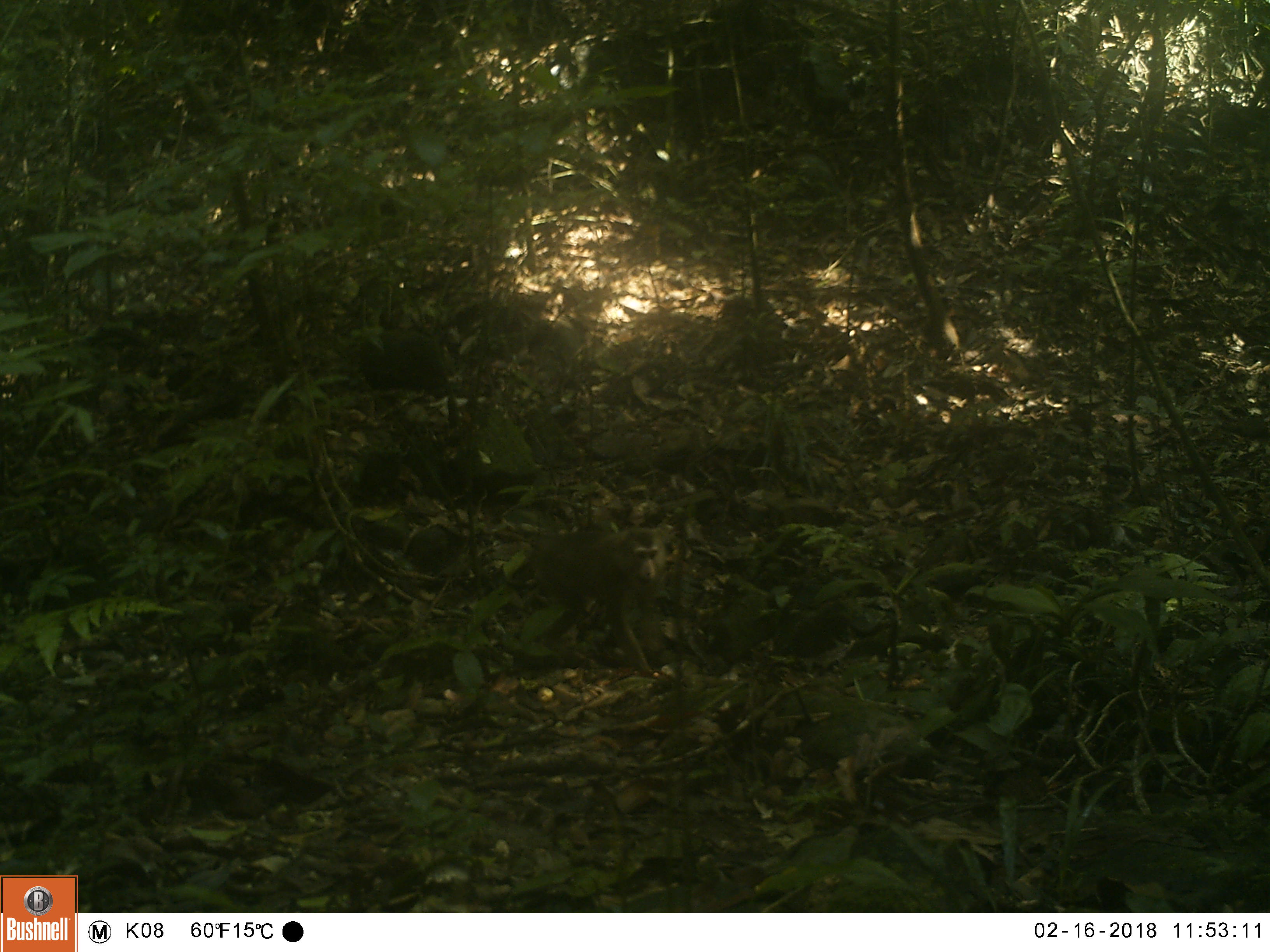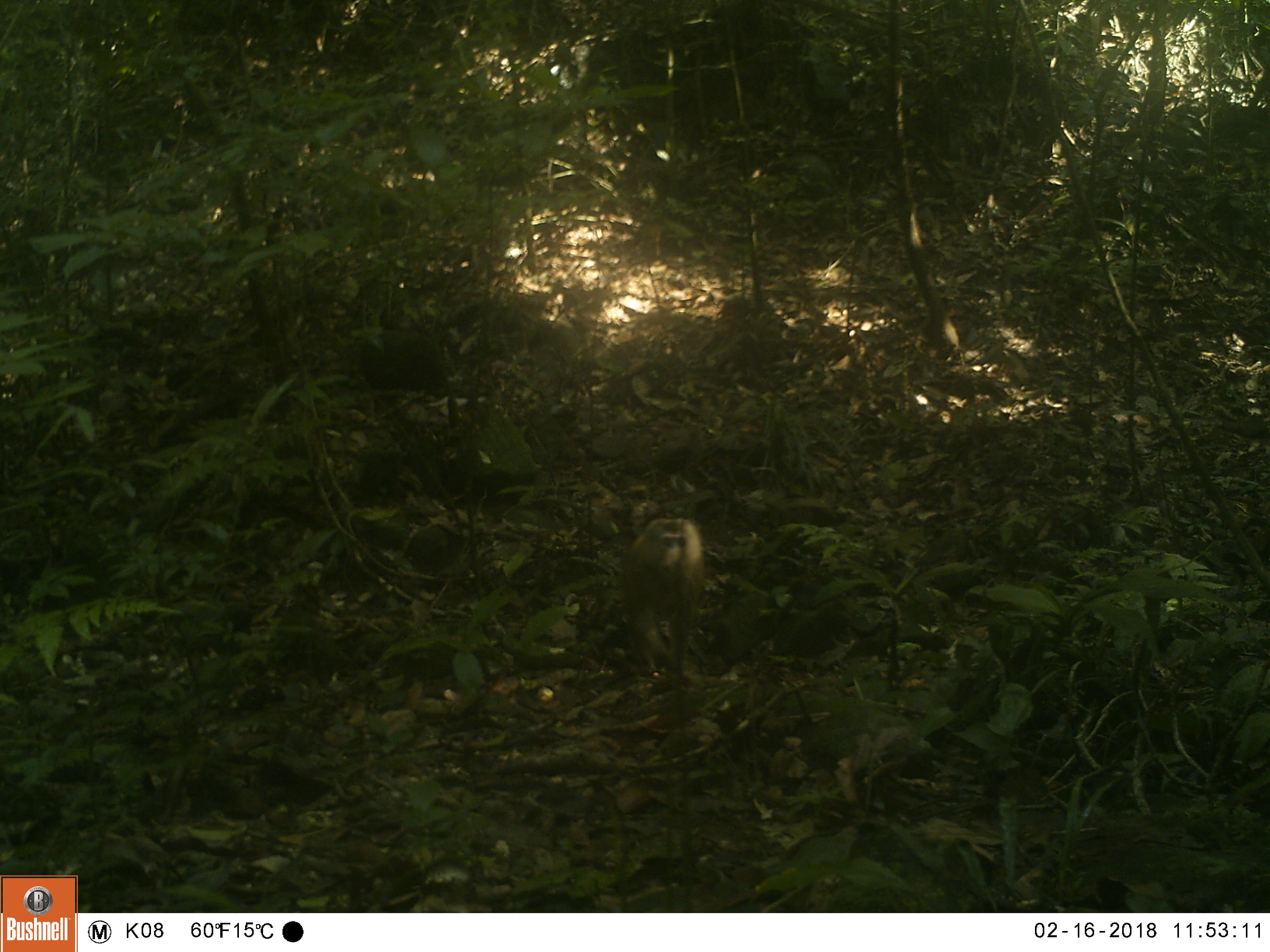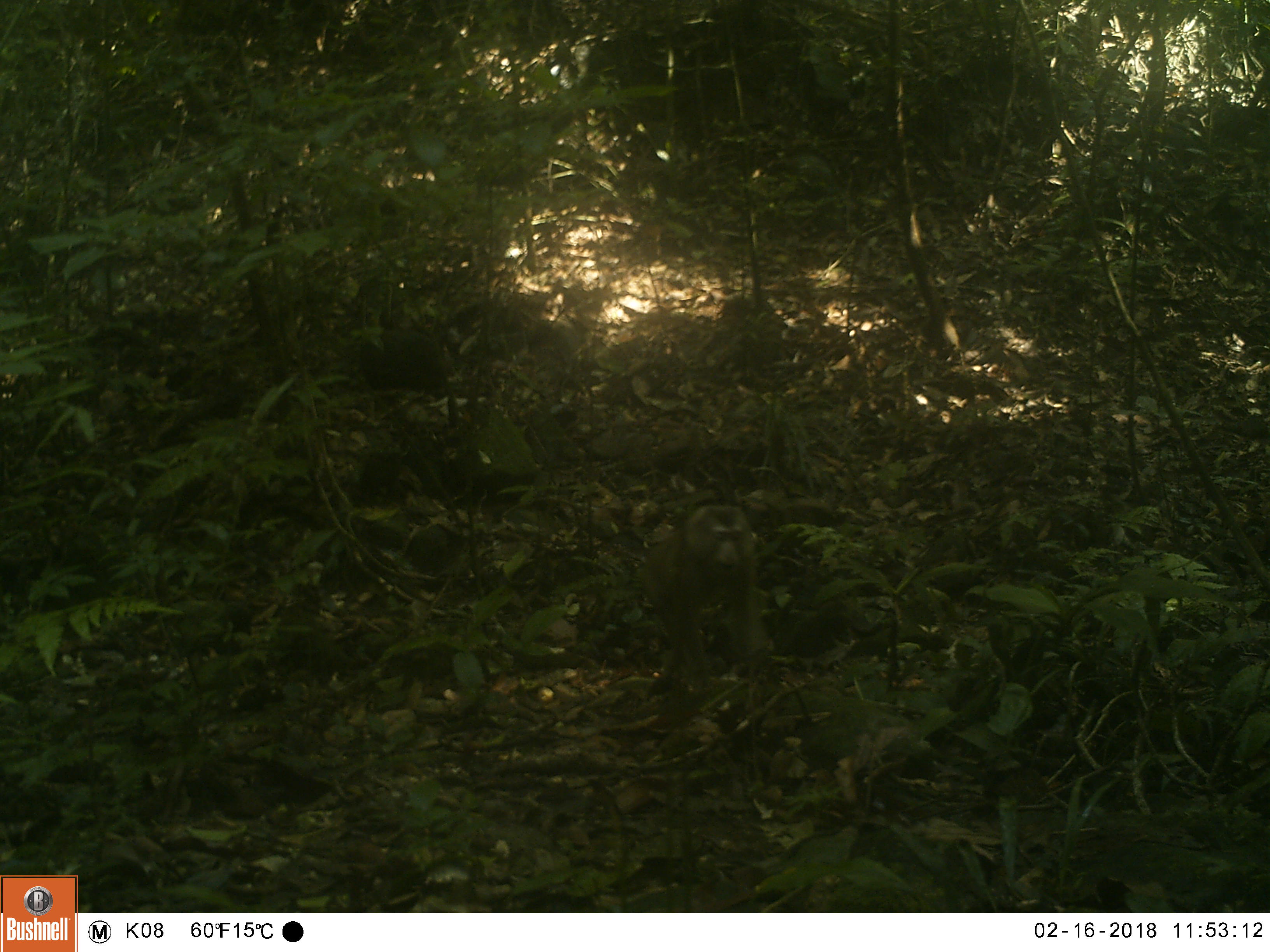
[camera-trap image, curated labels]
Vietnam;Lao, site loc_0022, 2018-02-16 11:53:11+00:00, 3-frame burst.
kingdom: Animalia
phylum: Chordata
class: Mammalia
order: Primates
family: Cercopithecidae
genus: Macaca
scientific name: Macaca nemestrina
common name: pig-tailed macaque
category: pig tailed macaque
Pig tailed macaque (pig-tailed macaque) (Macaca nemestrina). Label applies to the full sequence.